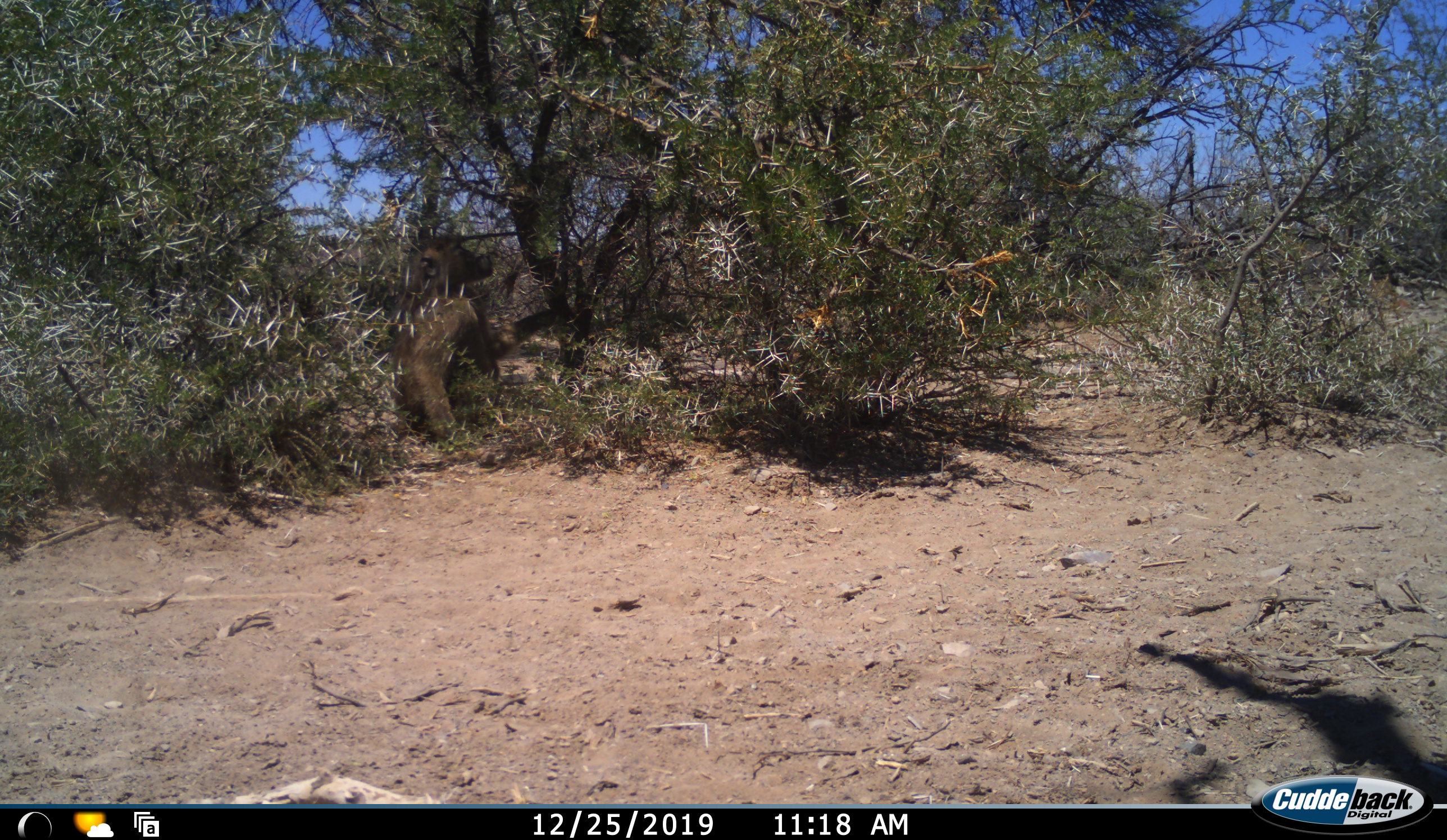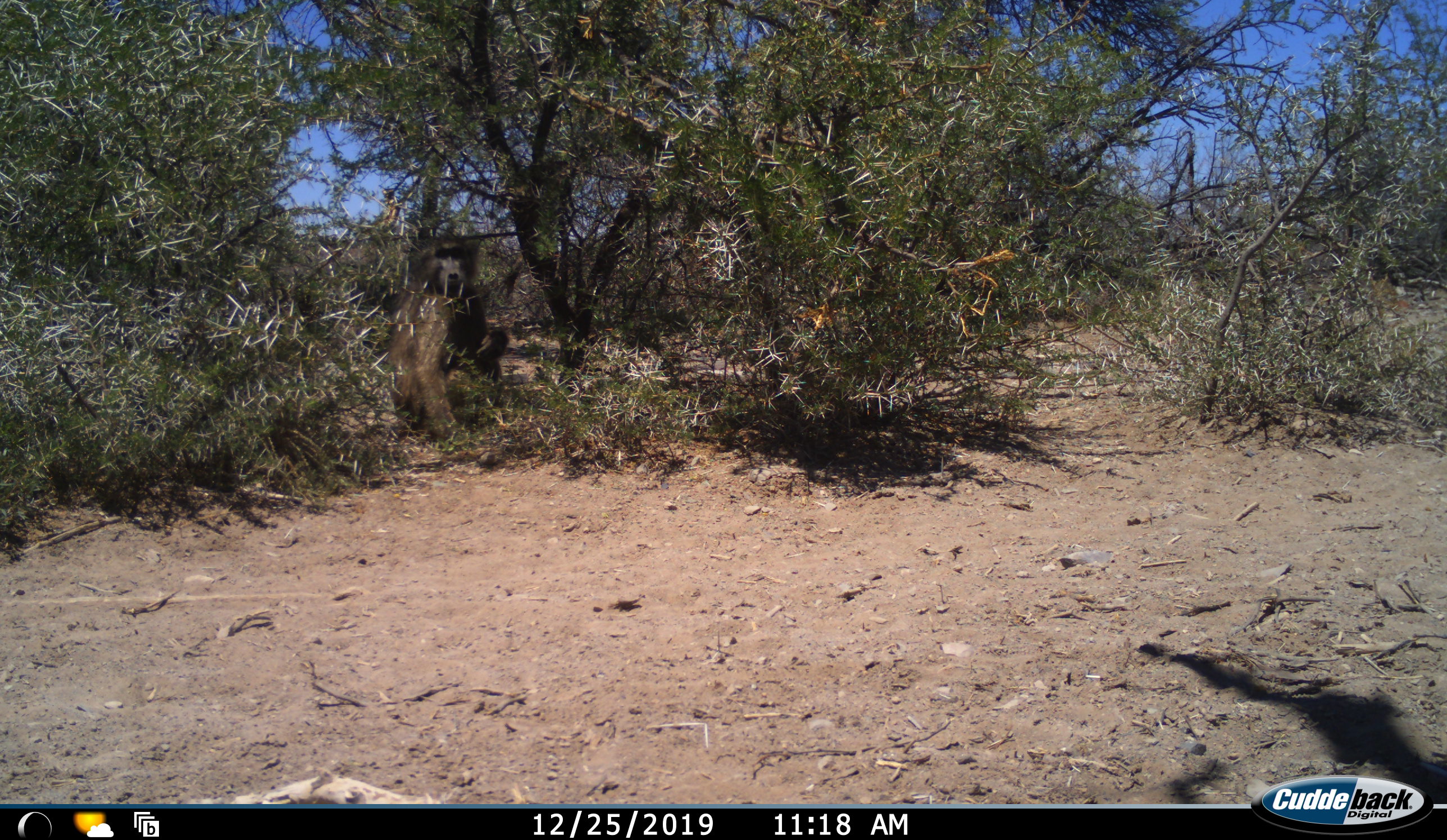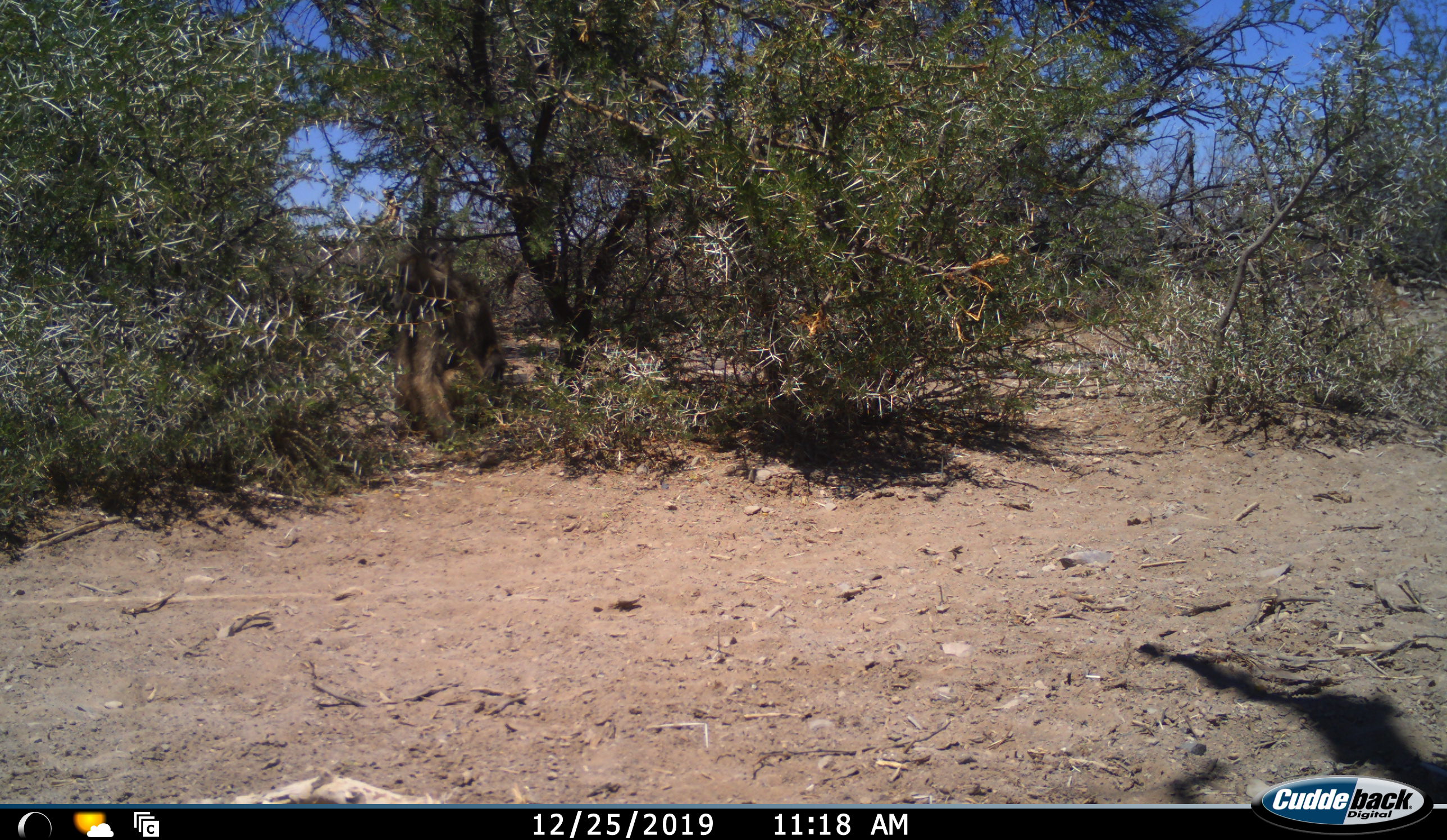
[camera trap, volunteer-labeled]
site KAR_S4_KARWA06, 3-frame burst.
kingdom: Animalia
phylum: Chordata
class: Mammalia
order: Primates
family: Cercopithecidae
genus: Papio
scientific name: Papio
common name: baboon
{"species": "baboon (Papio)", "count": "1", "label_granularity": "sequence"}